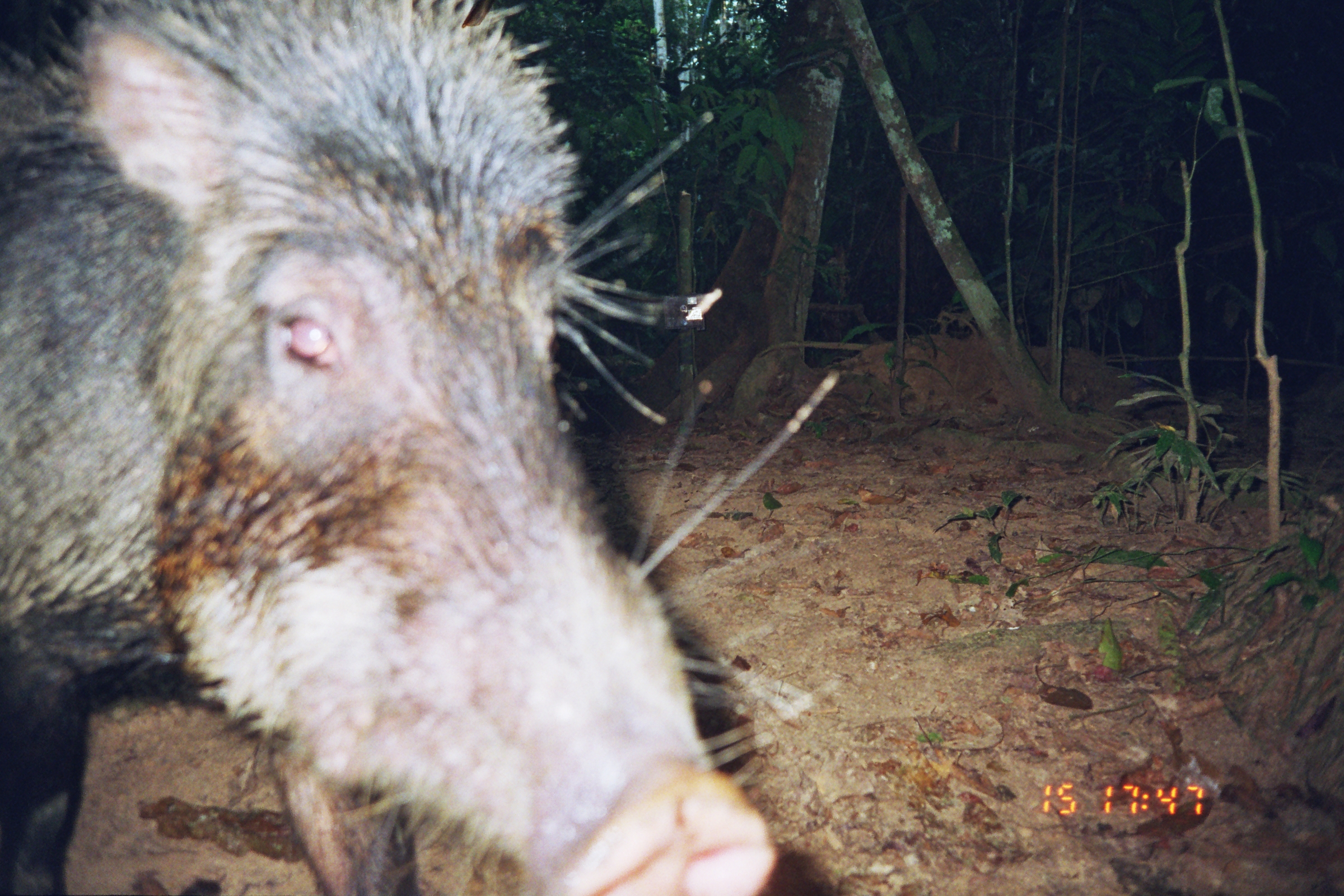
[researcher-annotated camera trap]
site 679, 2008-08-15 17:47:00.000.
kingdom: Animalia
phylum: Chordata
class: Mammalia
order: Artiodactyla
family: Tayassuidae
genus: Tayassu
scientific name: Tayassu pecari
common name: white-lipped peccary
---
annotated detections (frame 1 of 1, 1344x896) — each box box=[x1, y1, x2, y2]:
tayassu pecari: box=[0, 0, 839, 896]